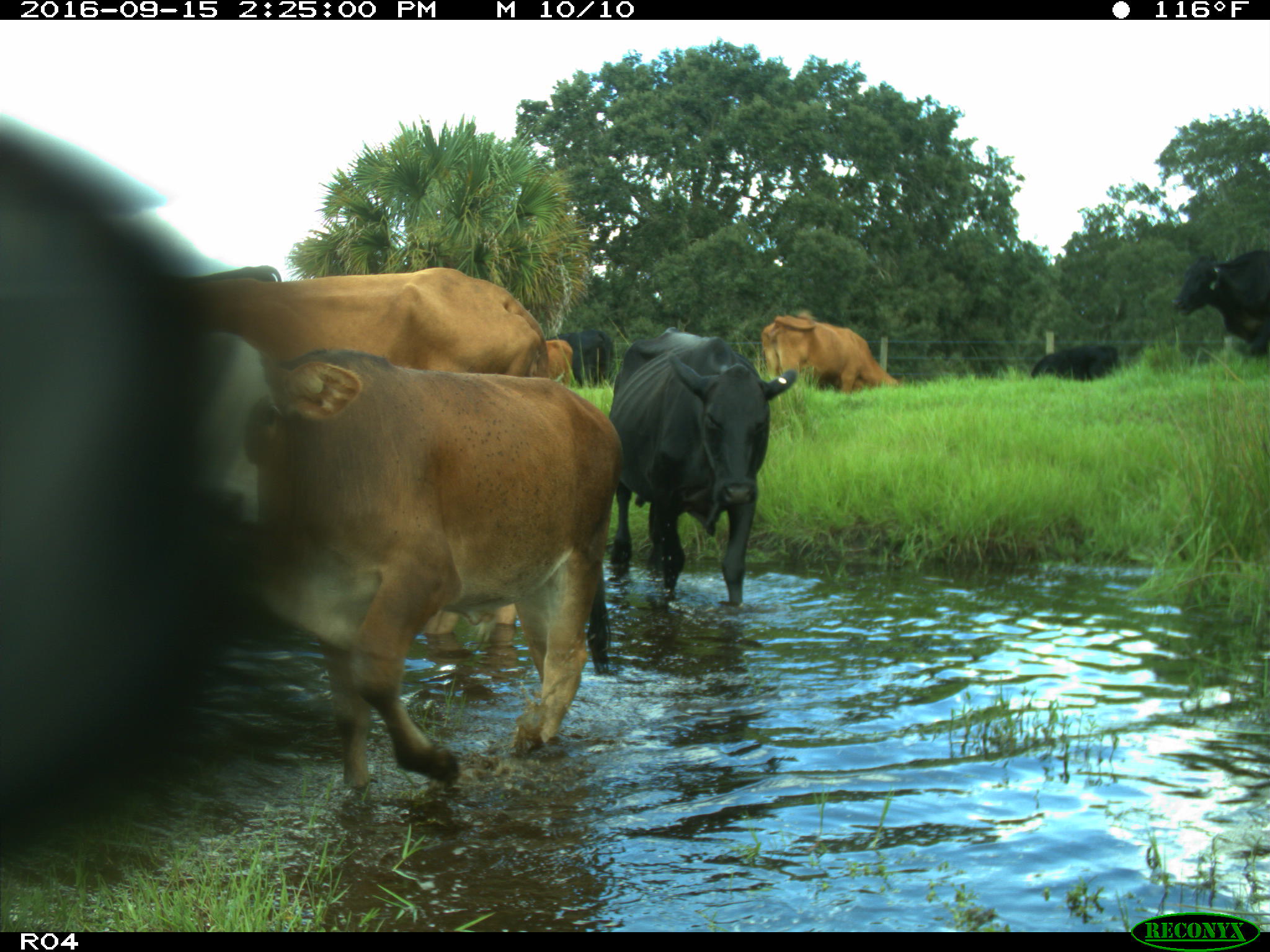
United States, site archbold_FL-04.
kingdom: Animalia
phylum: Chordata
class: Mammalia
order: Artiodactyla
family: Bovidae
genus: Bos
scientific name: Bos taurus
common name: domestic cow